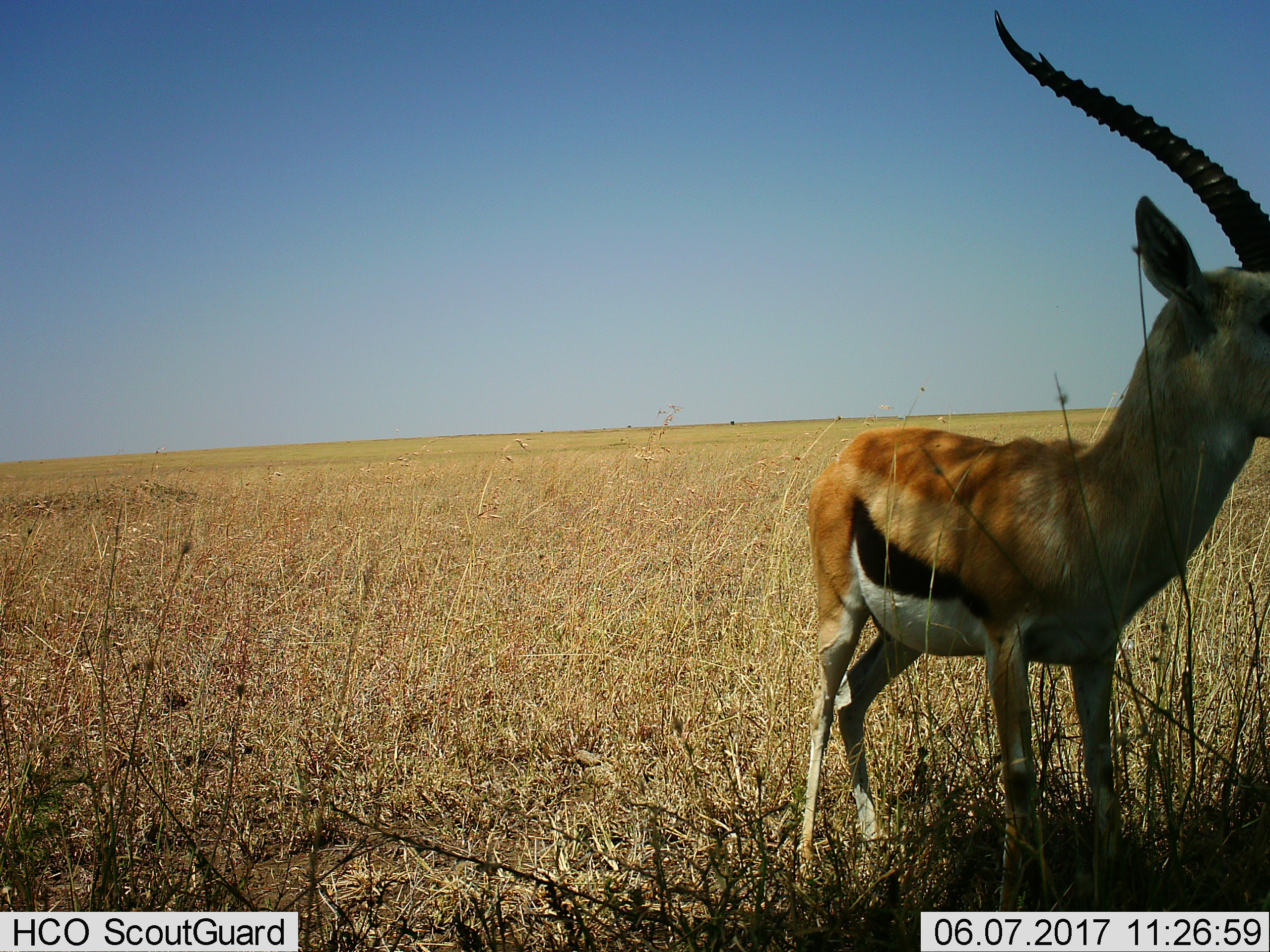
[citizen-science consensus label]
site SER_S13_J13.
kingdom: Animalia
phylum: Chordata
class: Mammalia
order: Artiodactyla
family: Bovidae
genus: Eudorcas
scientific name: Eudorcas thomsonii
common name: thomson's gazelle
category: gazellethomsons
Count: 1.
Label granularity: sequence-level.